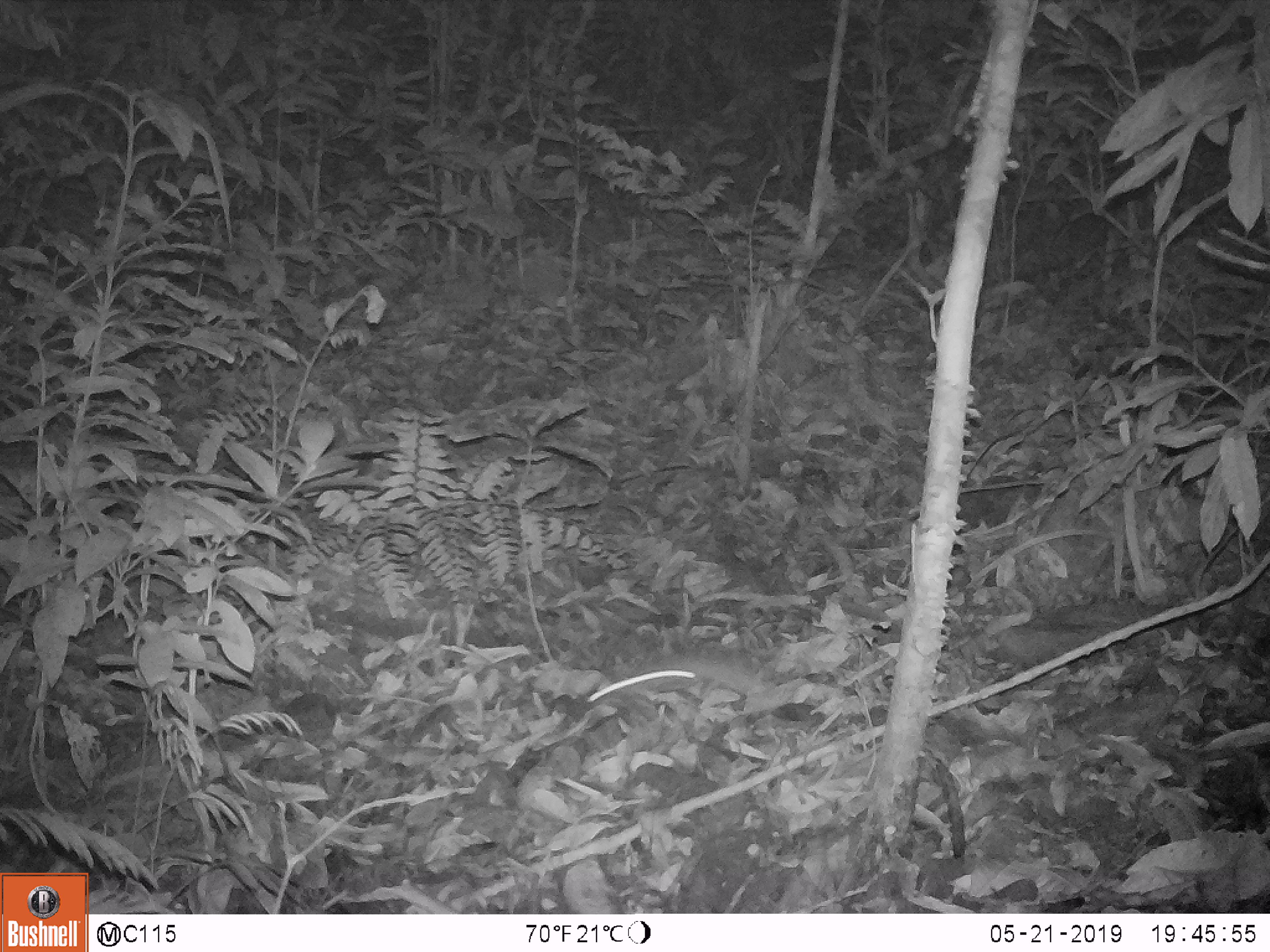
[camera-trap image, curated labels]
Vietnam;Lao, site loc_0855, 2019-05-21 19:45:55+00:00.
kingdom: Animalia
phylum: Chordata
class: Mammalia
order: Rodentia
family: Muridae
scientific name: Muridae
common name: old-world mice and rats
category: unidentified murid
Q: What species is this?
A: Unidentified murid (old-world mice and rats) (Muridae).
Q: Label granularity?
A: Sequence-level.